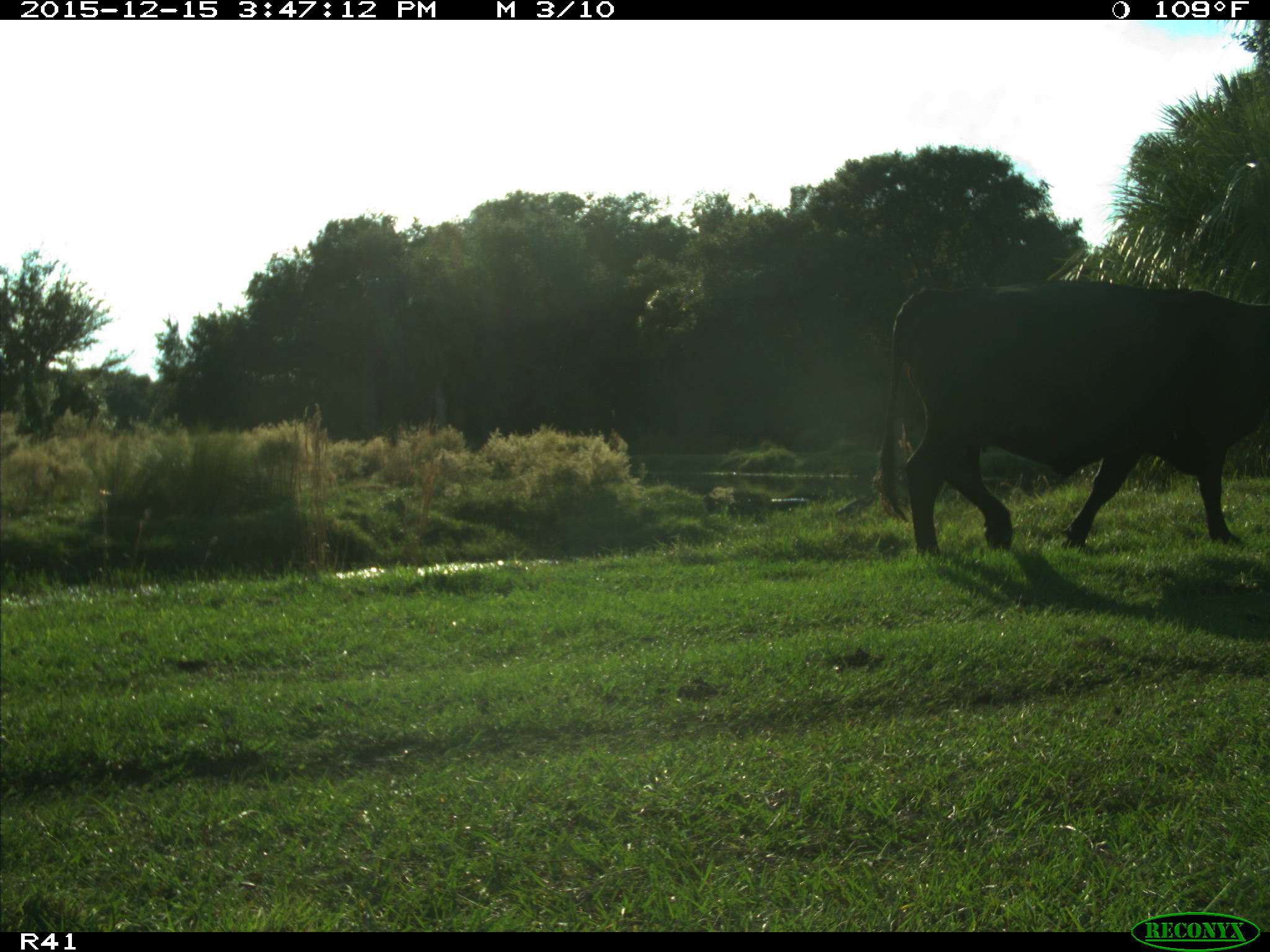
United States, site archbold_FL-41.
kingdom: Animalia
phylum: Chordata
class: Mammalia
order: Artiodactyla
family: Bovidae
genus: Bos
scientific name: Bos taurus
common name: domestic cow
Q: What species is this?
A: Bos taurus (domestic cow).